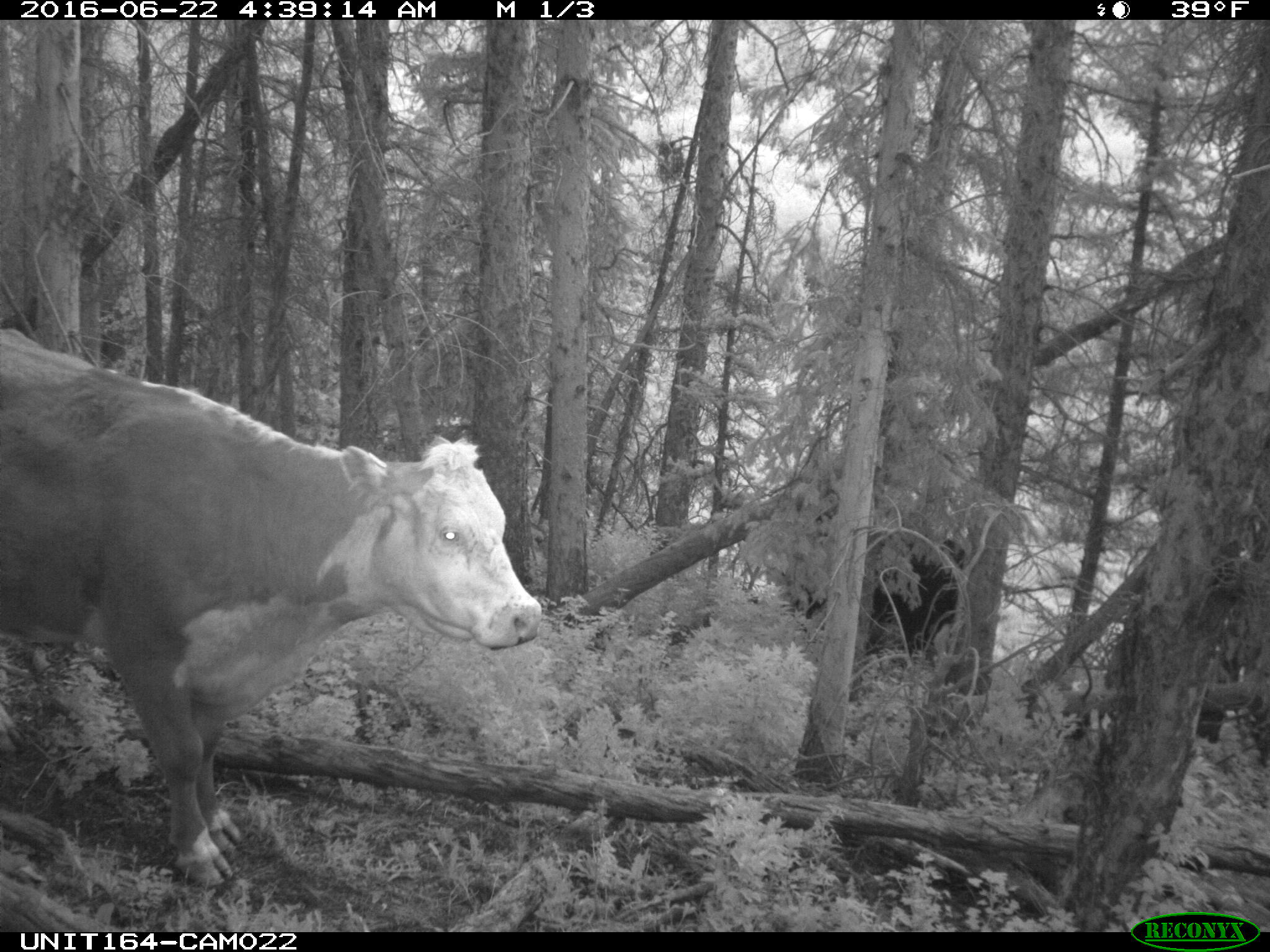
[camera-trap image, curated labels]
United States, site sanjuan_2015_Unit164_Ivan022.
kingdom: Animalia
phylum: Chordata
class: Mammalia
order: Artiodactyla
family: Bovidae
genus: Bos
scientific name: Bos taurus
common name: domestic cow